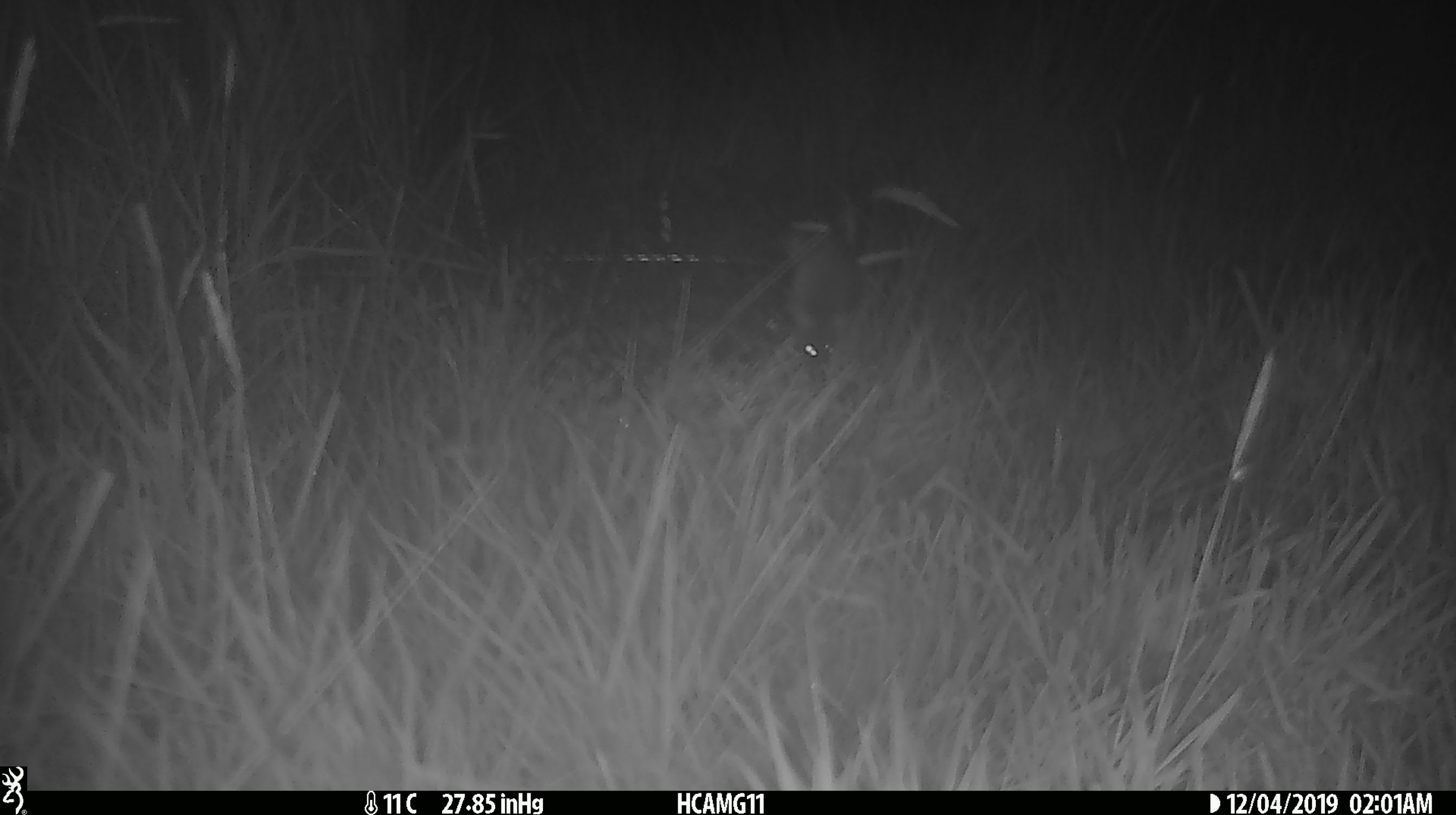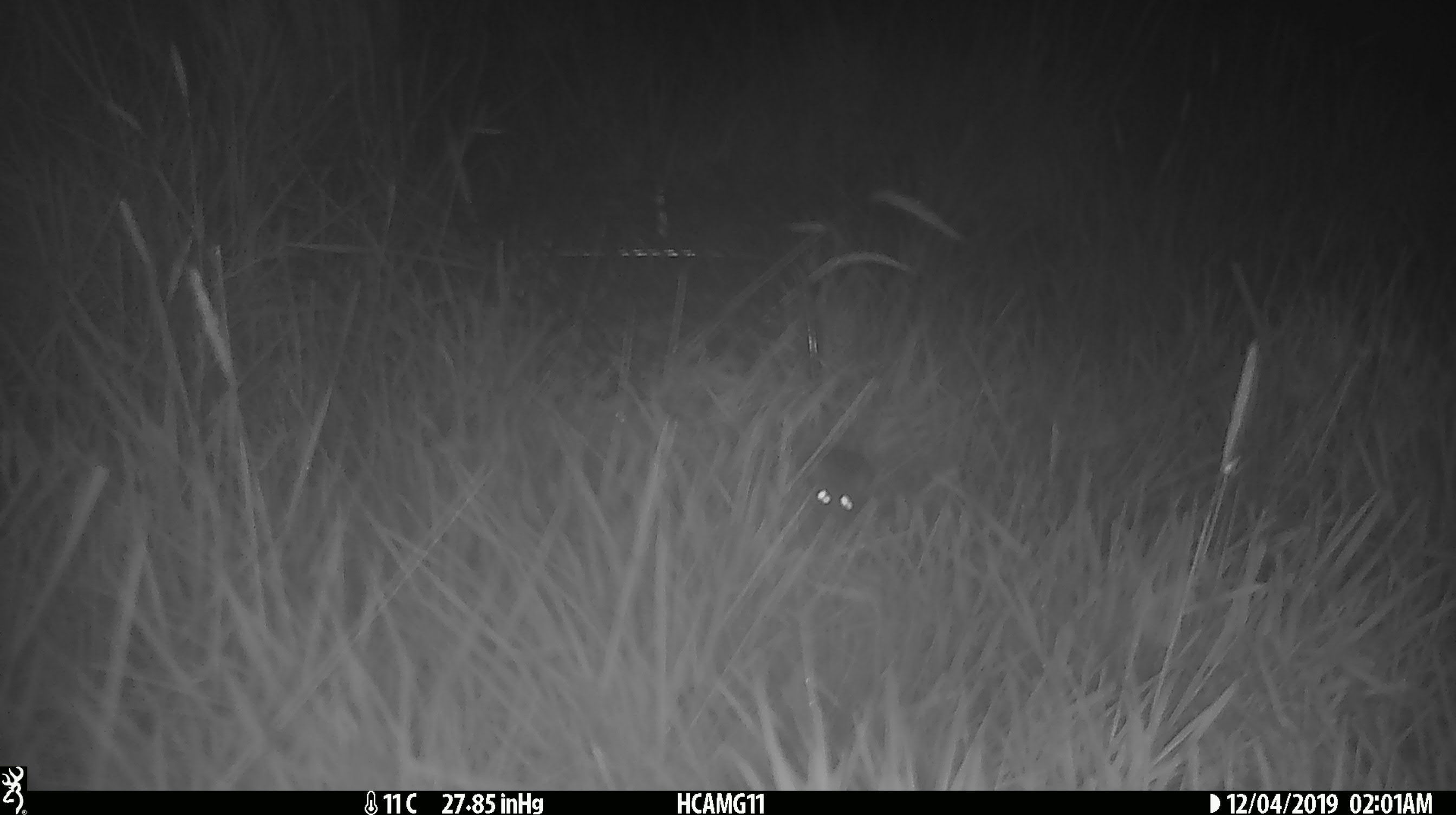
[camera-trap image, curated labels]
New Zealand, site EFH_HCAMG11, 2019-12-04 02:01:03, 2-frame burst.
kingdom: Animalia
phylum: Chordata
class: Mammalia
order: Rodentia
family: Muridae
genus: Mus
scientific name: Mus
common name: mouse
Mouse (Mus).